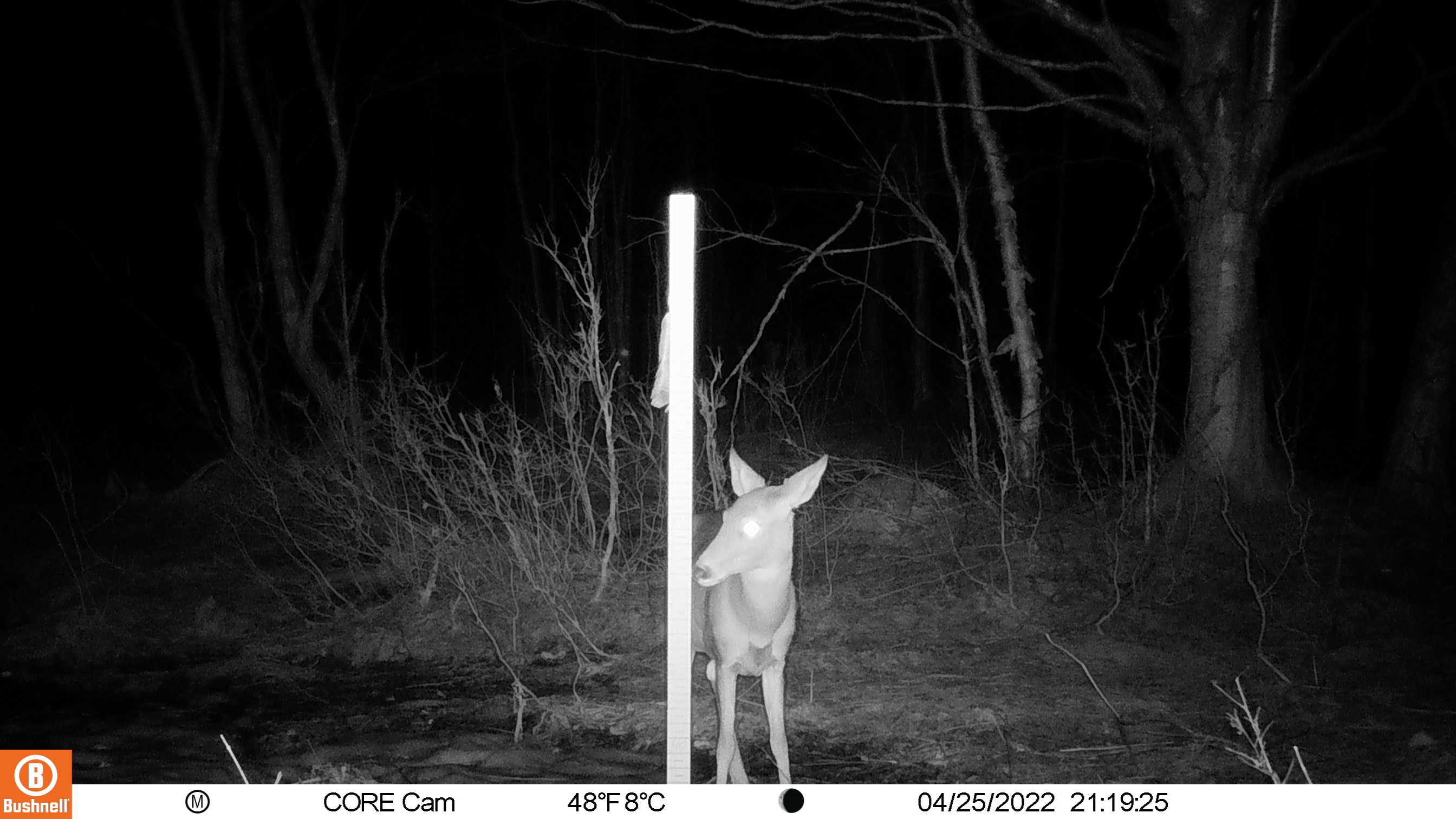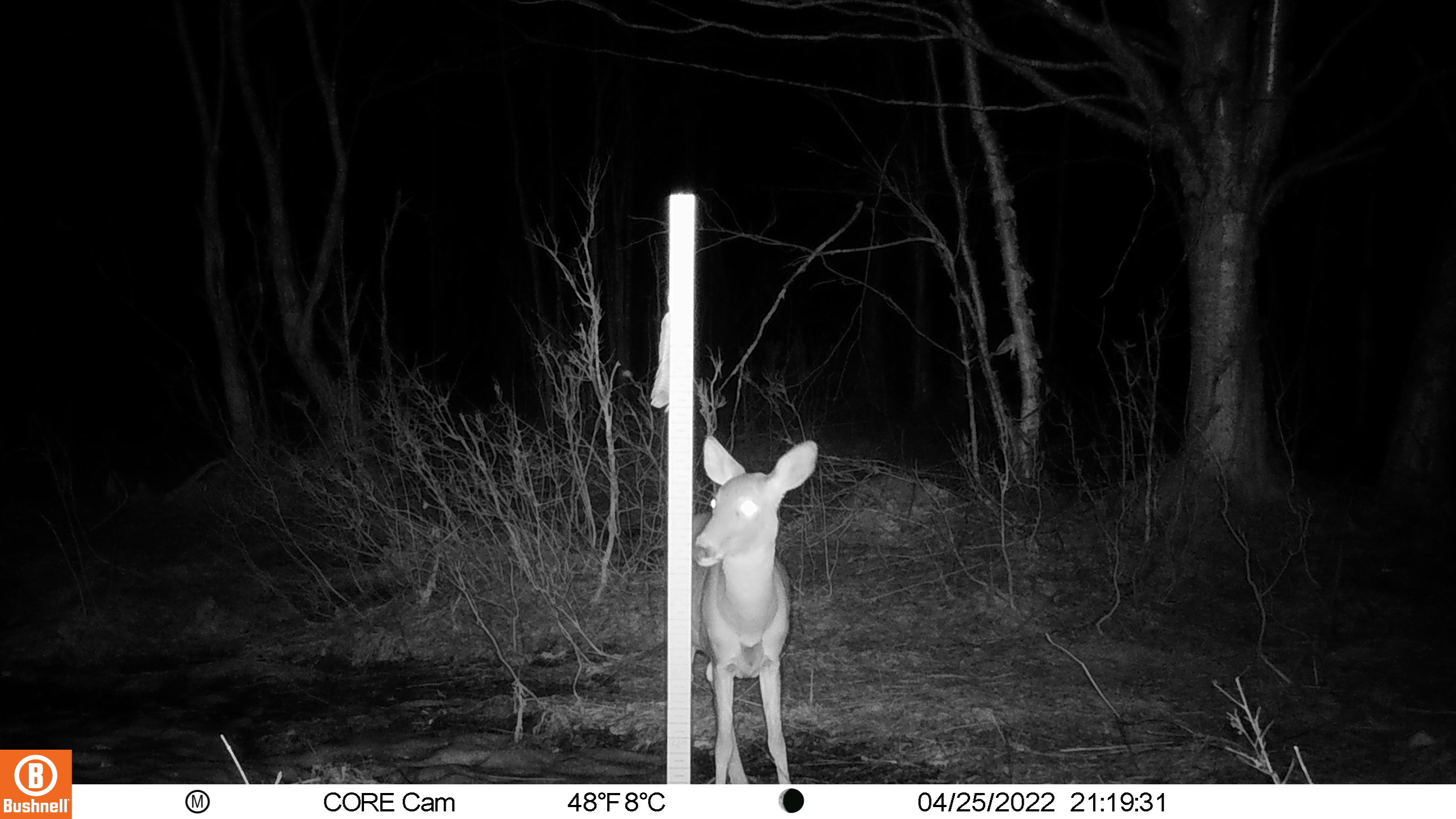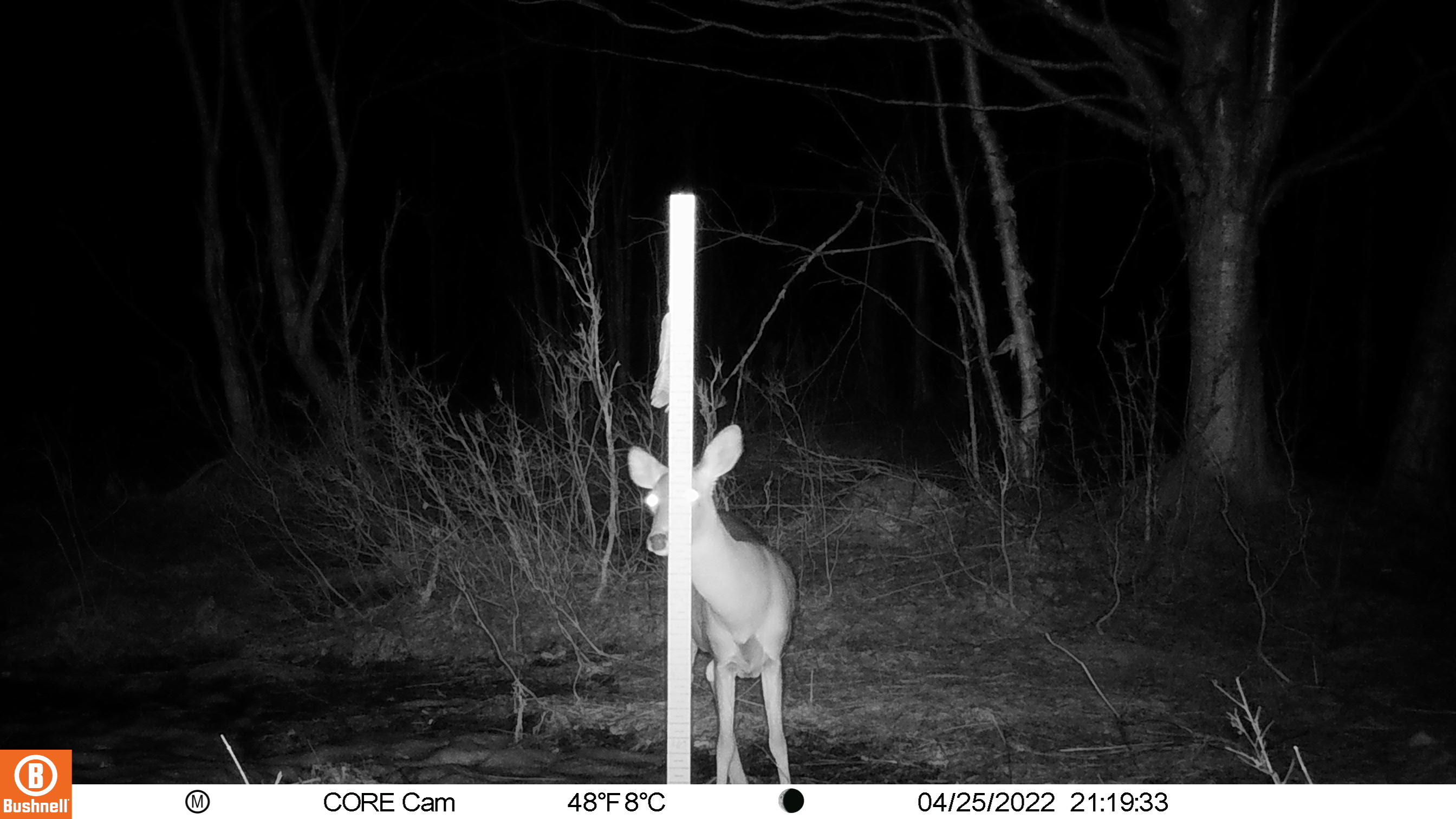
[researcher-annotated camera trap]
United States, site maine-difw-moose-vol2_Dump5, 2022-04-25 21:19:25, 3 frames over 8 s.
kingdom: Animalia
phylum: Chordata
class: Mammalia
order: Artiodactyla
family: Cervidae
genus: Odocoileus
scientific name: Odocoileus virginianus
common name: white-tailed deer